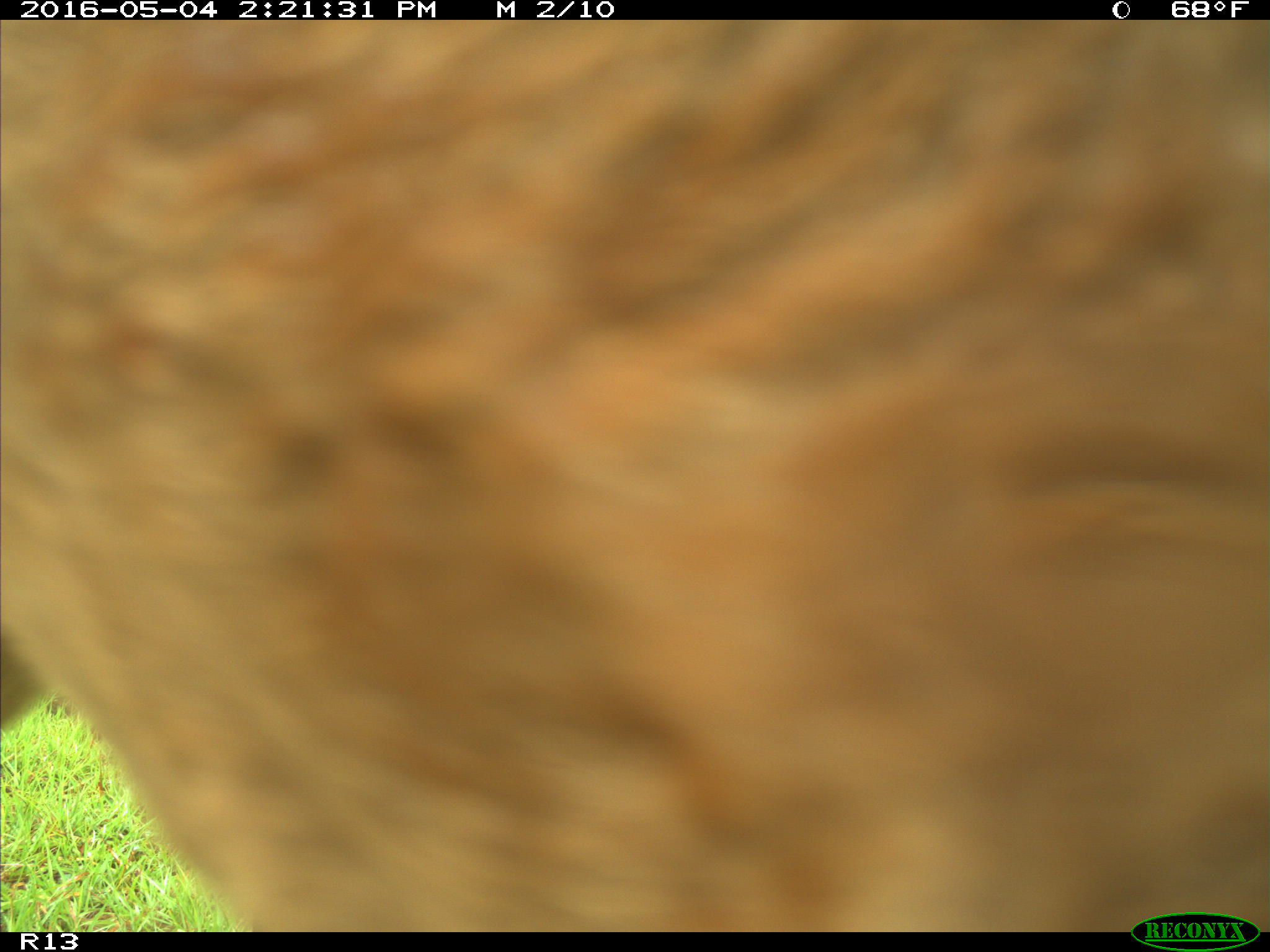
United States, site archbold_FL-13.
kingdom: Animalia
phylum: Chordata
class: Mammalia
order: Artiodactyla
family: Bovidae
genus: Bos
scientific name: Bos taurus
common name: domestic cow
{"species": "Bos taurus (domestic cow)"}